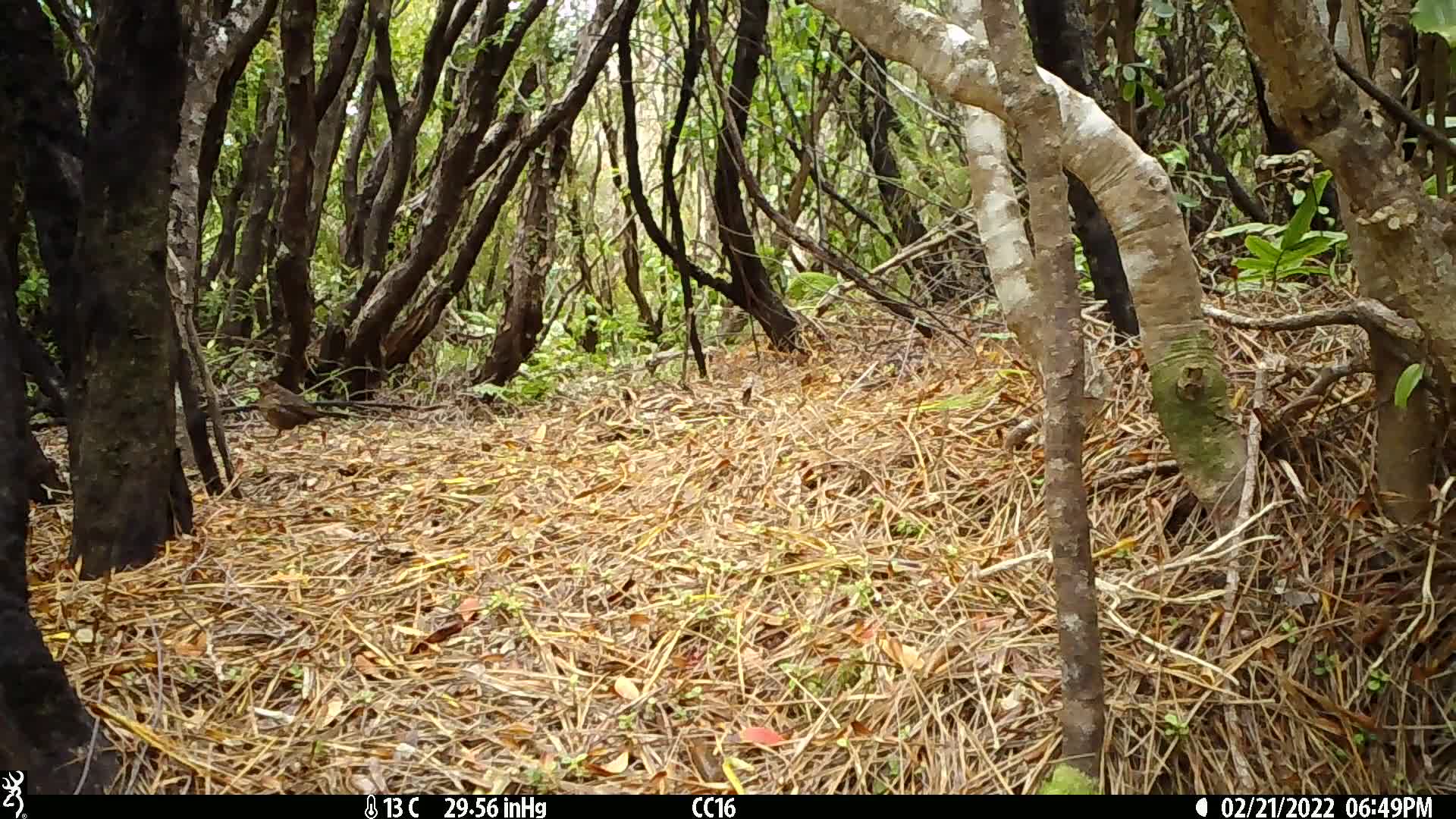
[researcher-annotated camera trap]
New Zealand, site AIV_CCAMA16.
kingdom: Animalia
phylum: Chordata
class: Aves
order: Passeriformes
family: Turdidae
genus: Turdus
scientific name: Turdus merula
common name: eurasian blackbird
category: blackbird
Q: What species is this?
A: Blackbird (eurasian blackbird) (Turdus merula).